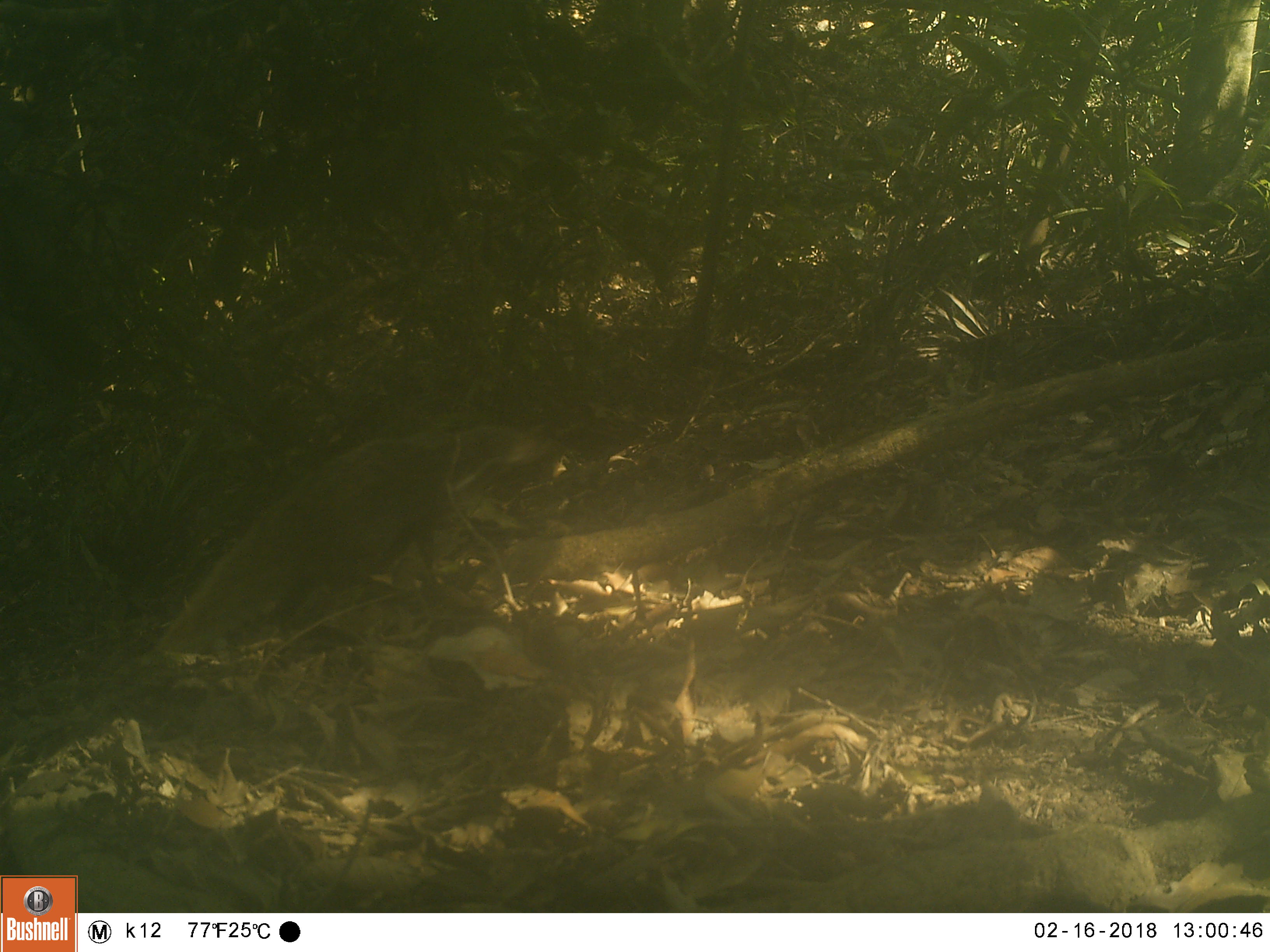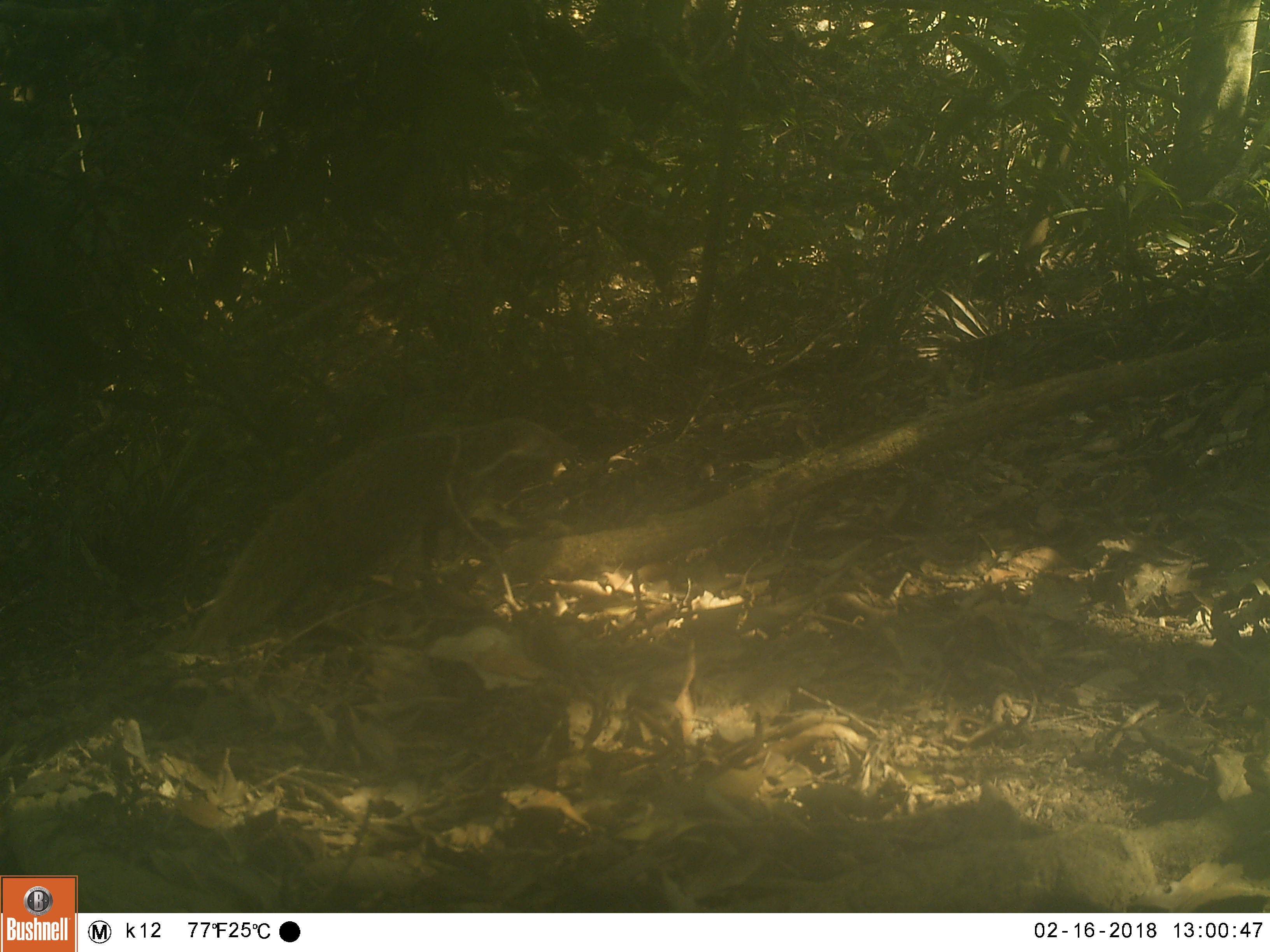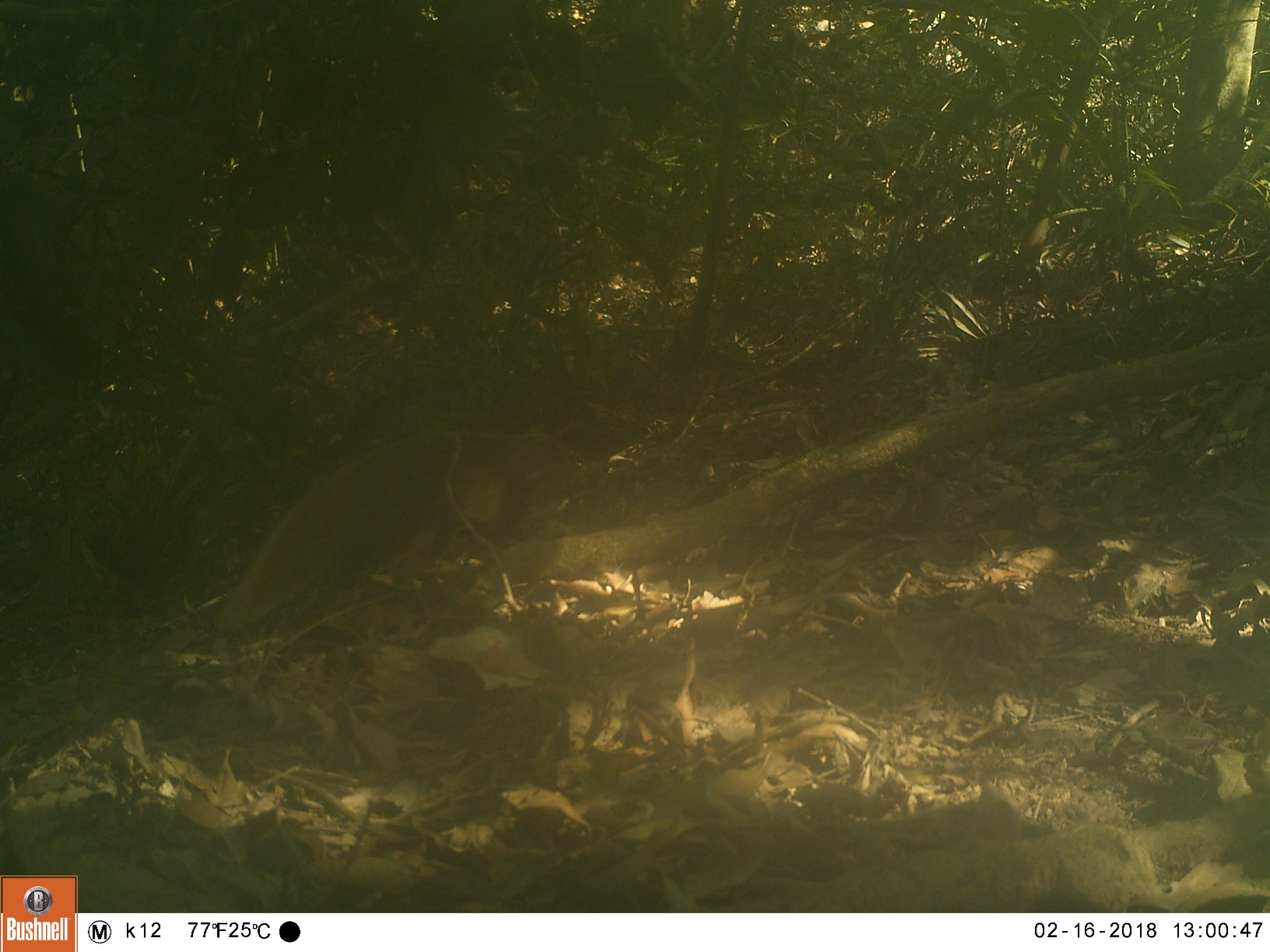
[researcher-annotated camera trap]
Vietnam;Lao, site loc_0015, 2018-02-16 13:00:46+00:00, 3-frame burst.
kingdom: Animalia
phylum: Chordata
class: Mammalia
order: Carnivora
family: Herpestidae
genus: Urva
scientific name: Urva urva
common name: crab-eating mongoose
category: crab eating mongoose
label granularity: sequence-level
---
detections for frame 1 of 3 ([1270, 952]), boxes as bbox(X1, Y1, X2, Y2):
crab eating mongoose: bbox(152, 418, 558, 653)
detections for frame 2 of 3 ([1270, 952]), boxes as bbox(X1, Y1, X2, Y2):
crab eating mongoose: bbox(187, 416, 579, 649)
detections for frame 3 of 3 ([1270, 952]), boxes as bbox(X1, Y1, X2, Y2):
crab eating mongoose: bbox(214, 425, 588, 627)